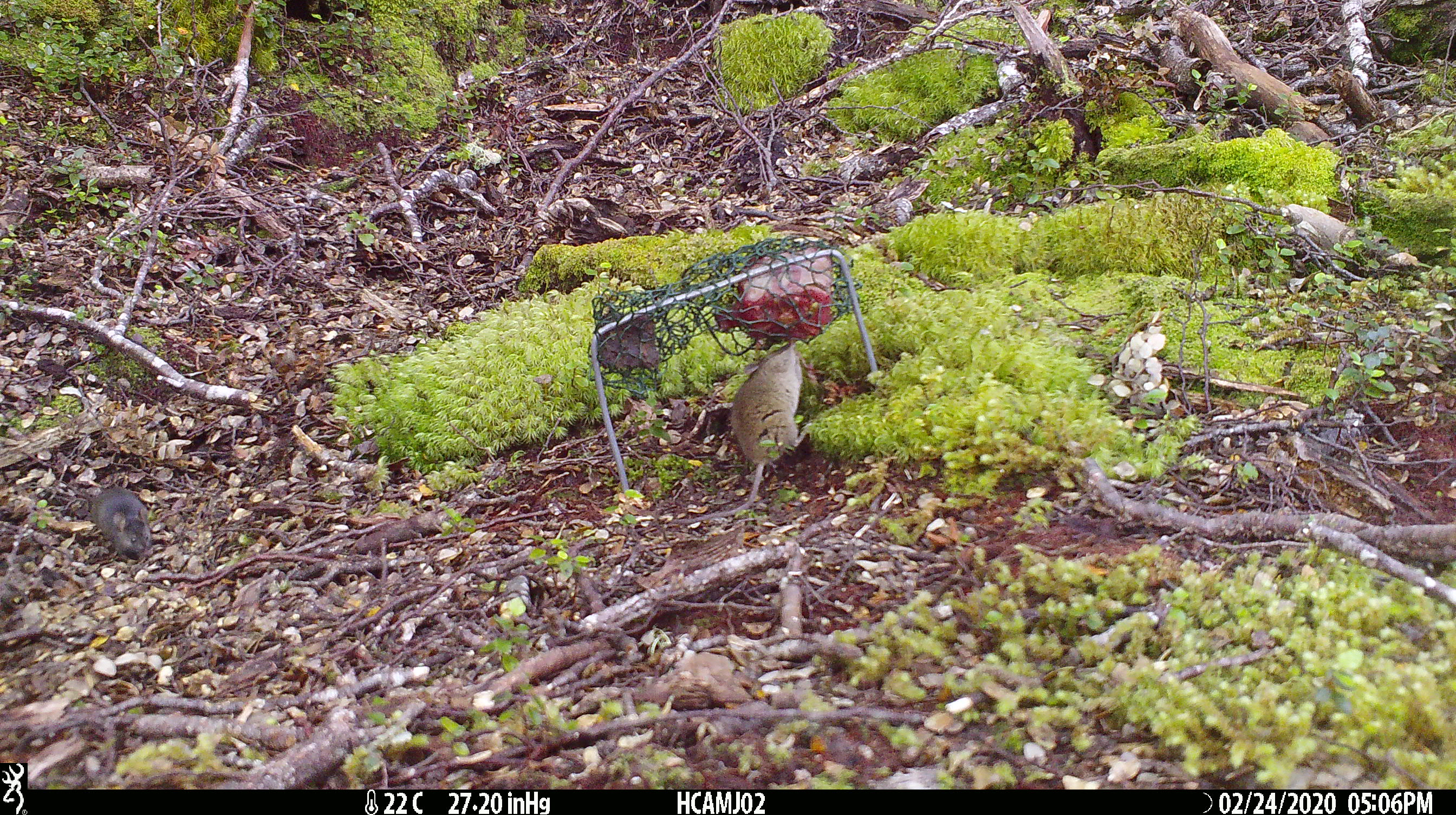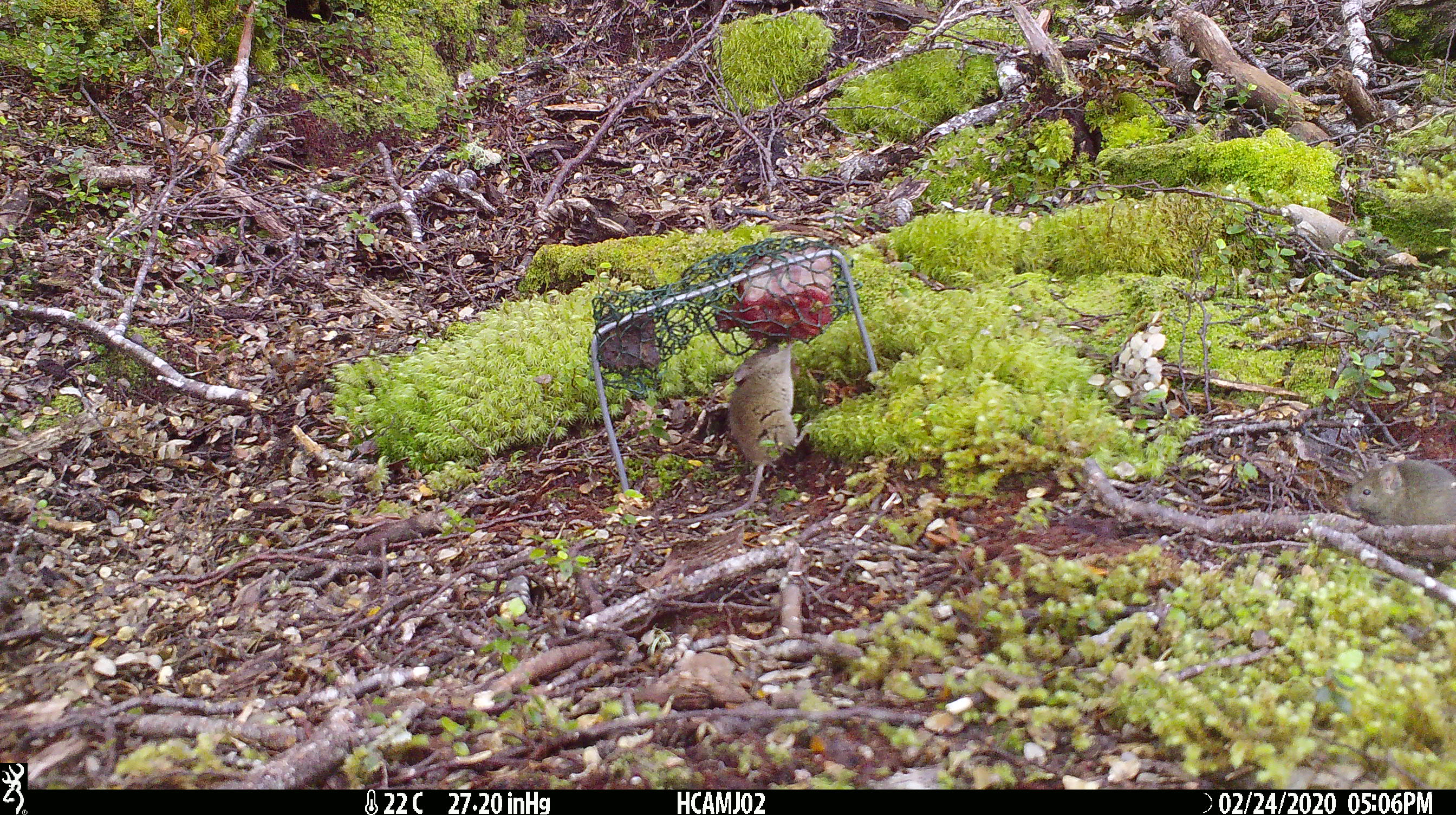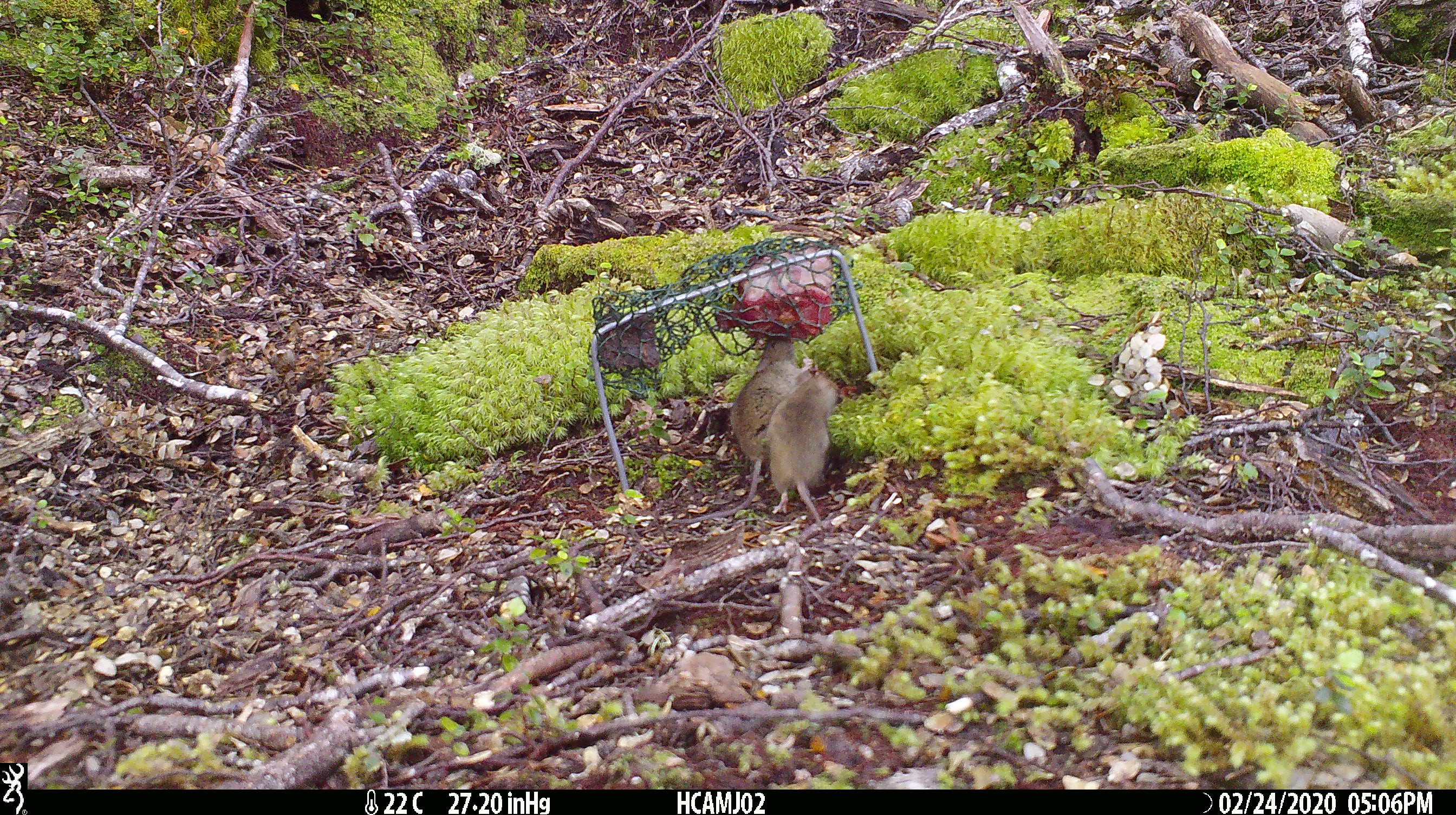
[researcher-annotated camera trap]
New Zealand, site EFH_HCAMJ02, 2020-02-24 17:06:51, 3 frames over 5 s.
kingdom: Animalia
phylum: Chordata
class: Mammalia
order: Rodentia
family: Muridae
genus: Mus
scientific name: Mus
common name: mouse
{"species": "mouse (Mus)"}